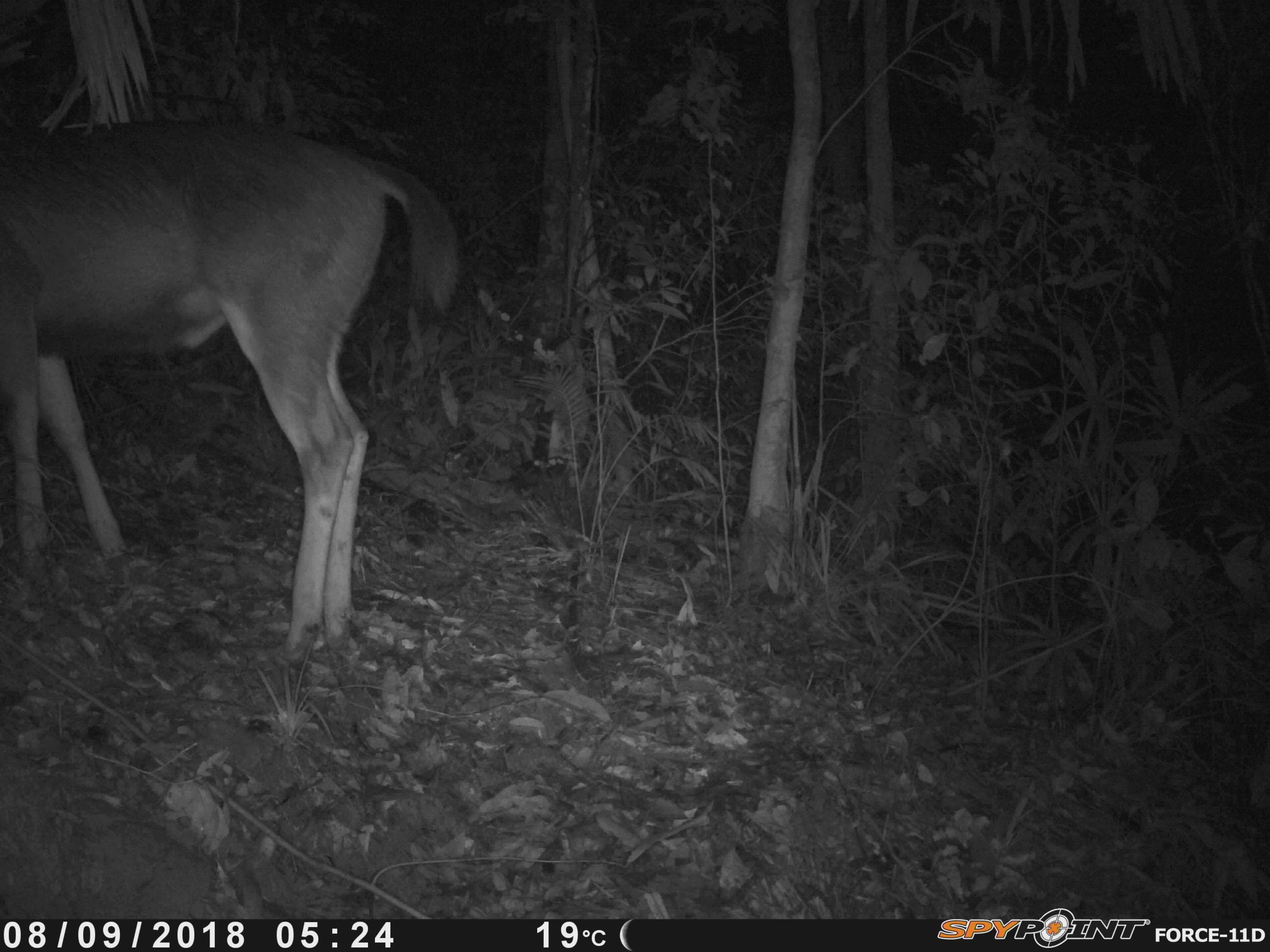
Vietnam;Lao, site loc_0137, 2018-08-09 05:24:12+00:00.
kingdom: Animalia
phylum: Chordata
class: Mammalia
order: Artiodactyla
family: Cervidae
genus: Rusa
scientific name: Rusa unicolor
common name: sambar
Sambar (Rusa unicolor). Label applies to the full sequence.